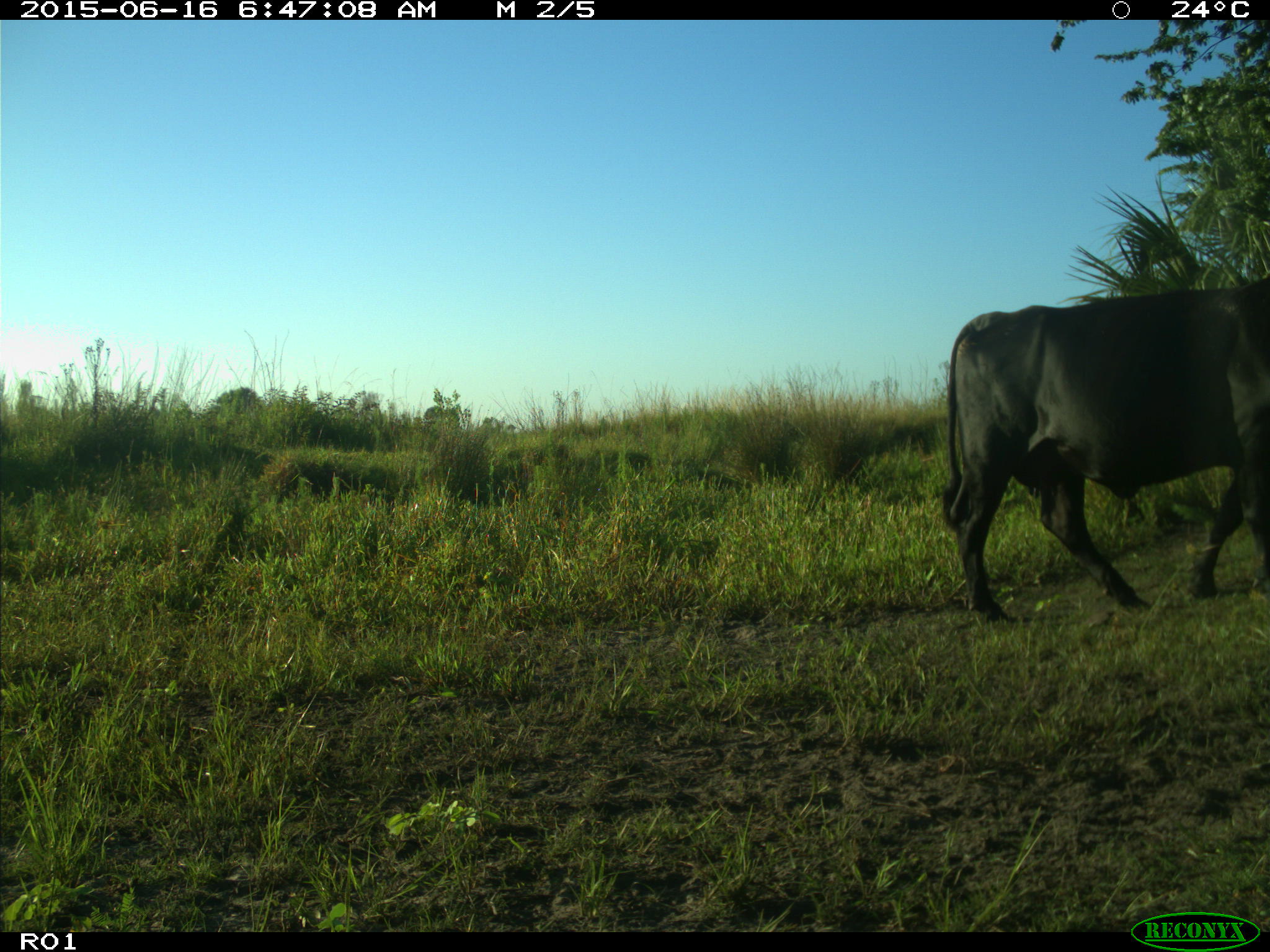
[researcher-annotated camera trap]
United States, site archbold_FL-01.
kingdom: Animalia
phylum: Chordata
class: Mammalia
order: Artiodactyla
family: Bovidae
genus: Bos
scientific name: Bos taurus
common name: domestic cow